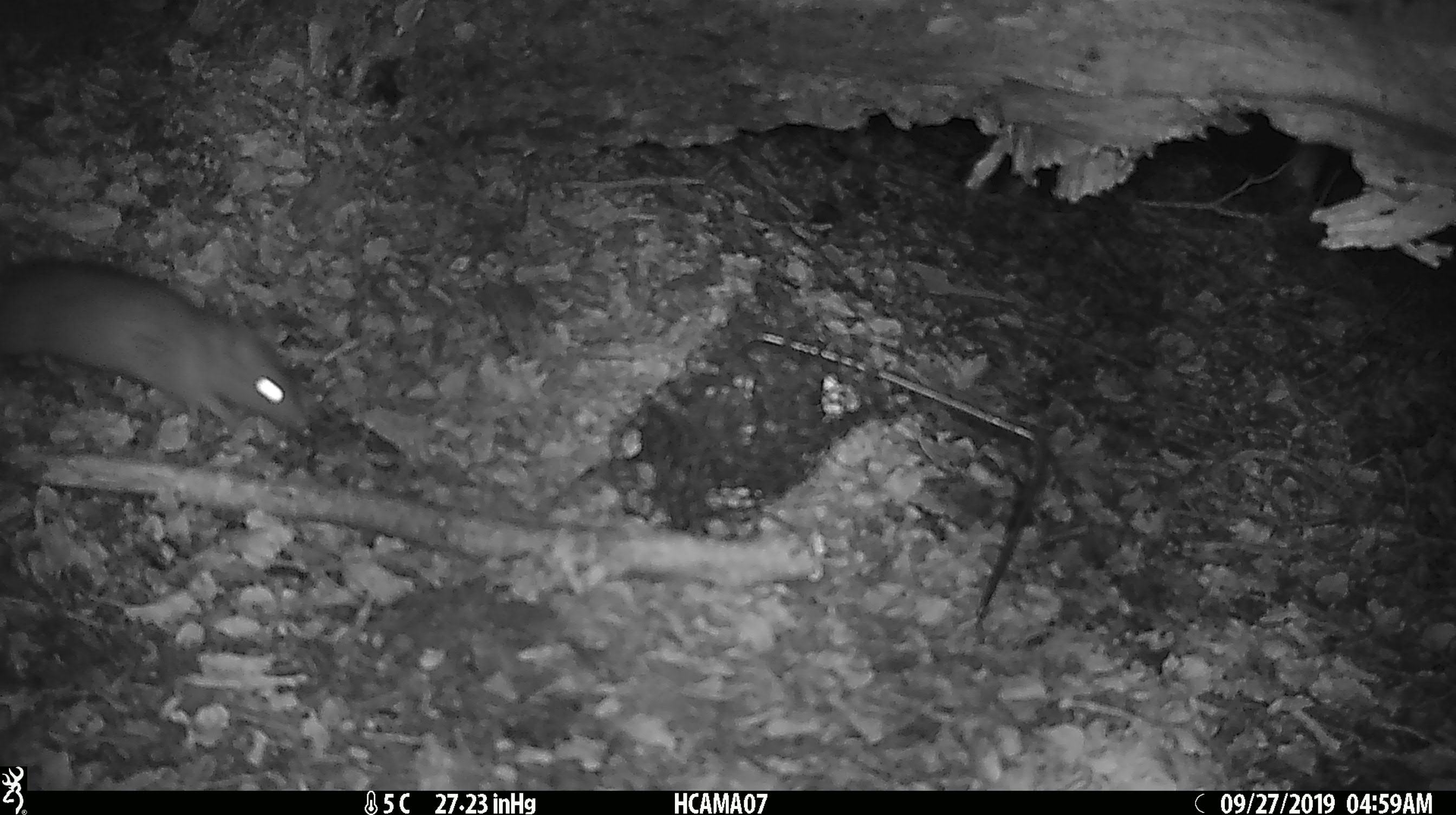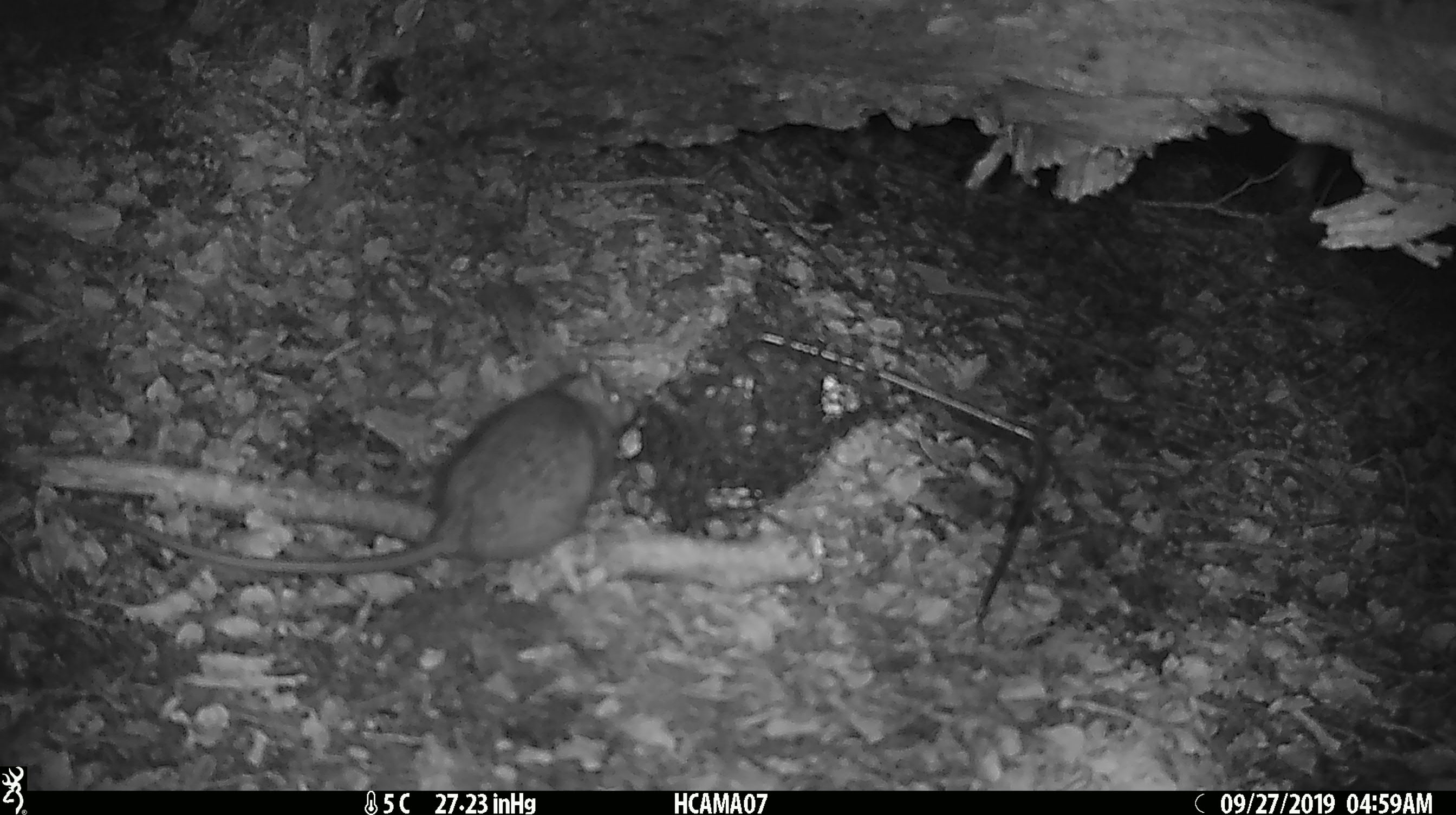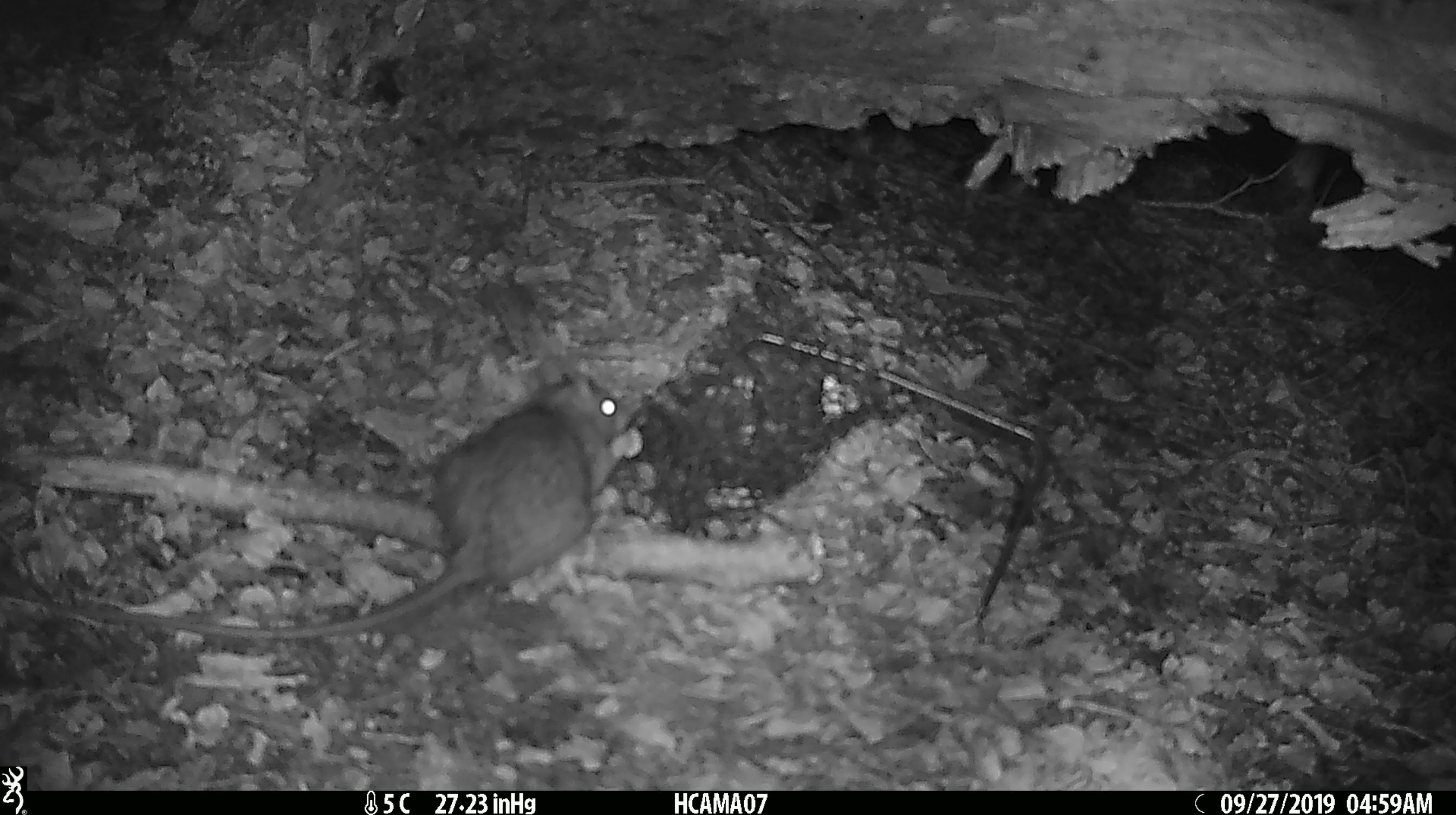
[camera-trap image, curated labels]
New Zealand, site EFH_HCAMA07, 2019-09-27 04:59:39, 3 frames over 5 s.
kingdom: Animalia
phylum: Chordata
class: Mammalia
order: Rodentia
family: Muridae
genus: Rattus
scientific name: Rattus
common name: rat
Rat (Rattus).